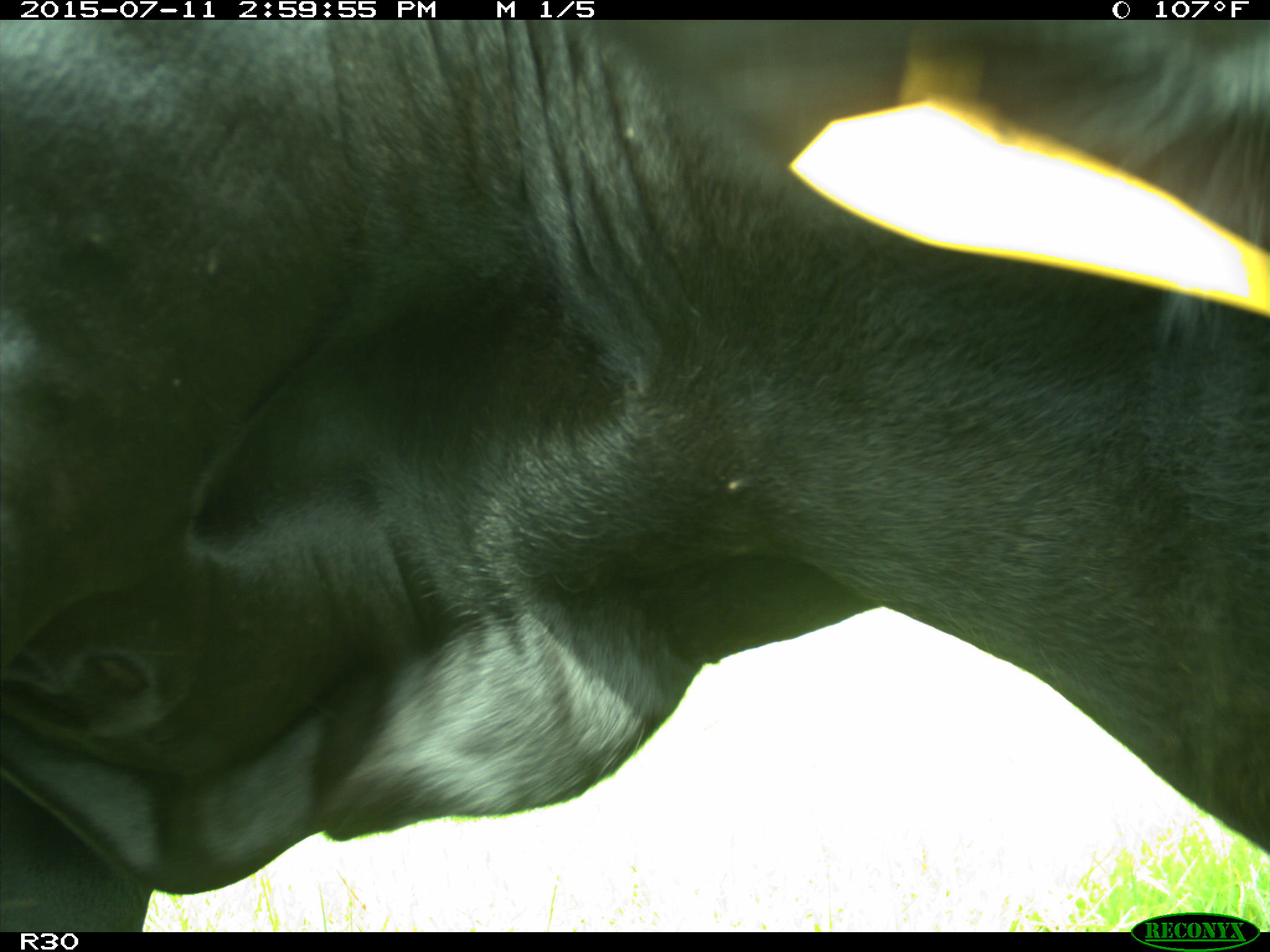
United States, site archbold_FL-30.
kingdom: Animalia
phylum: Chordata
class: Mammalia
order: Artiodactyla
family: Bovidae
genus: Bos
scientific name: Bos taurus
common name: domestic cow